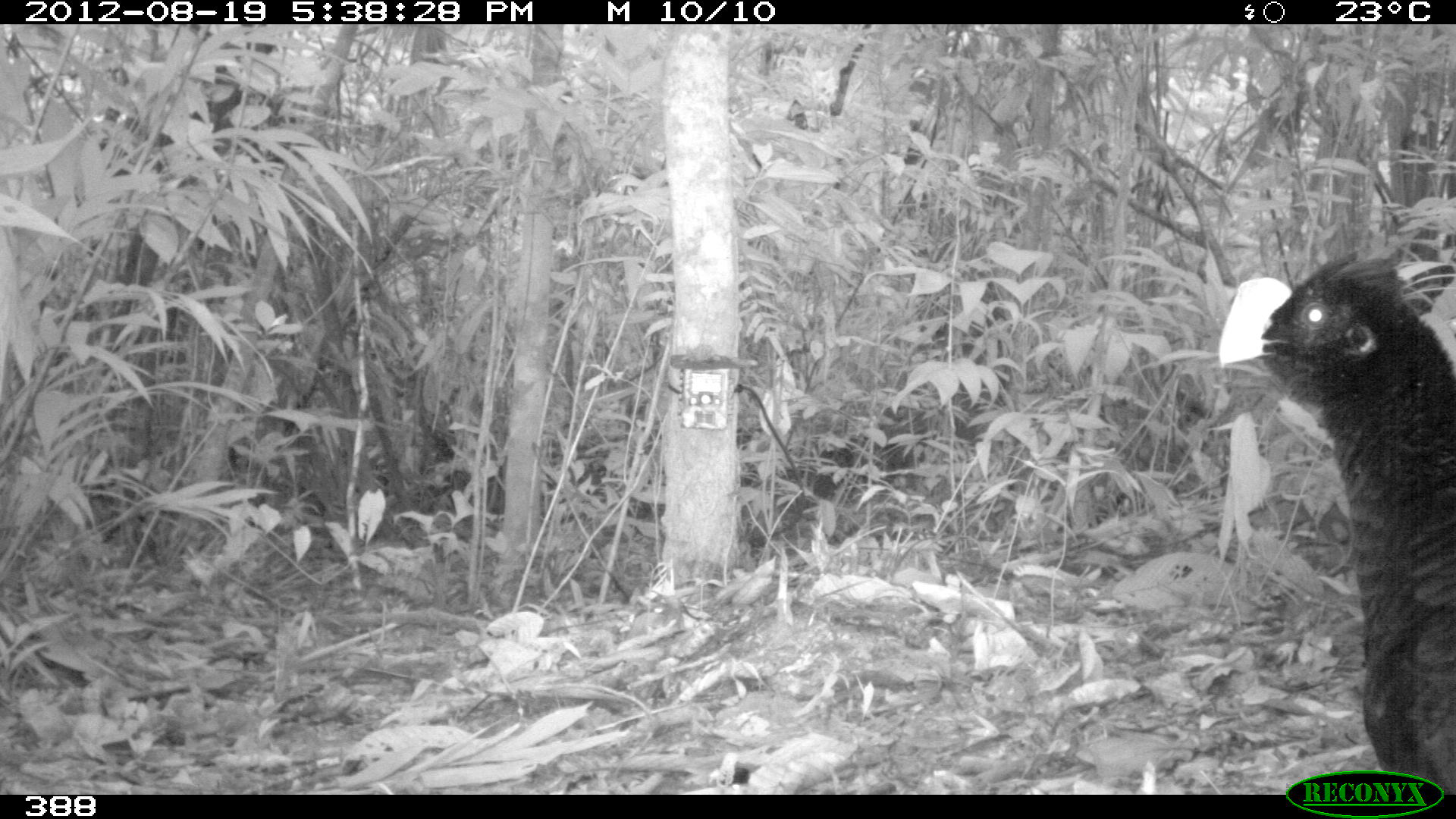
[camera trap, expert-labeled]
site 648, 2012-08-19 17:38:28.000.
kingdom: Animalia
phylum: Chordata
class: Aves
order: Galliformes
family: Cracidae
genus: Mitu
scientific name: Mitu tuberosum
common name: razor-billed curassow